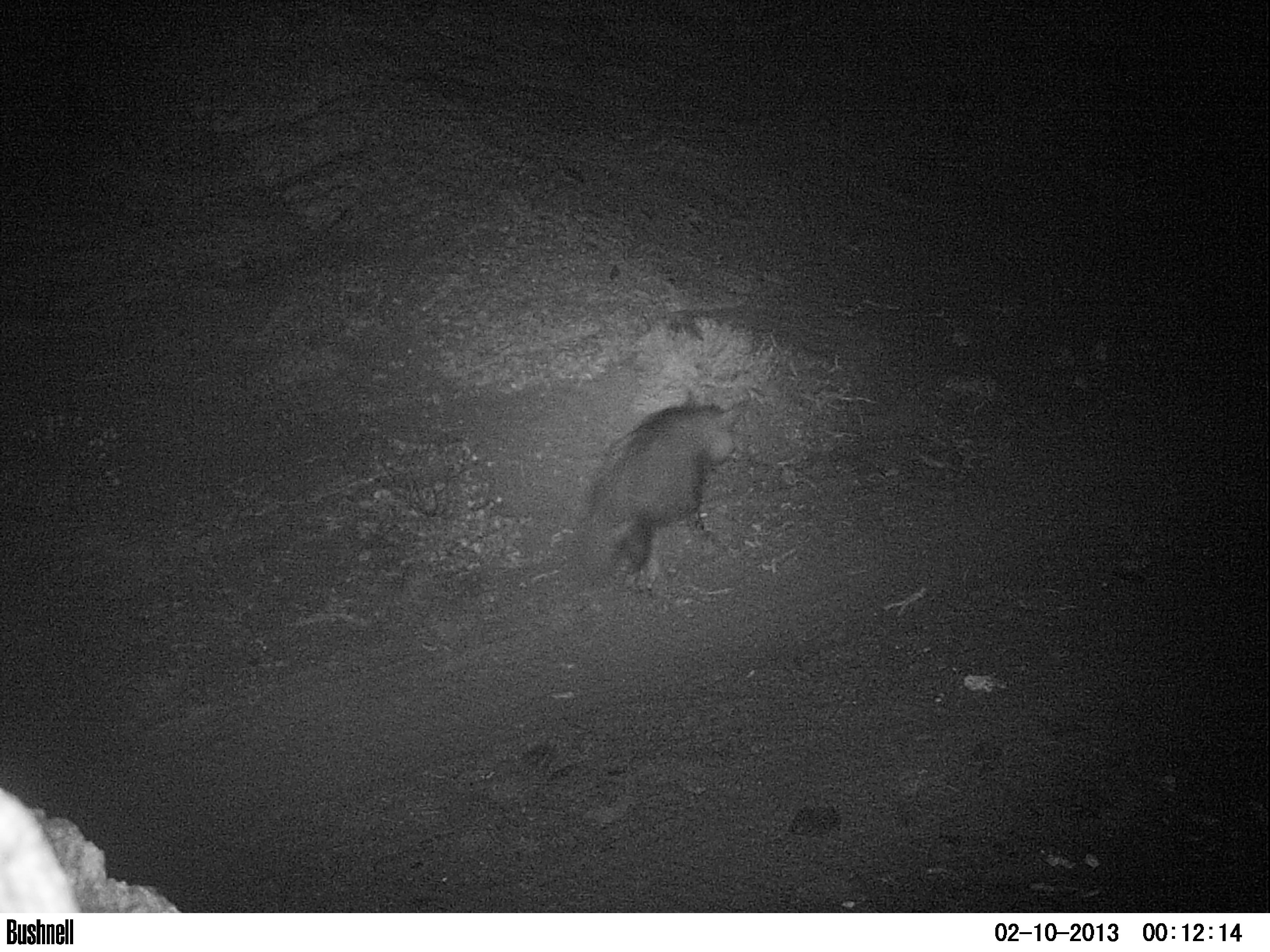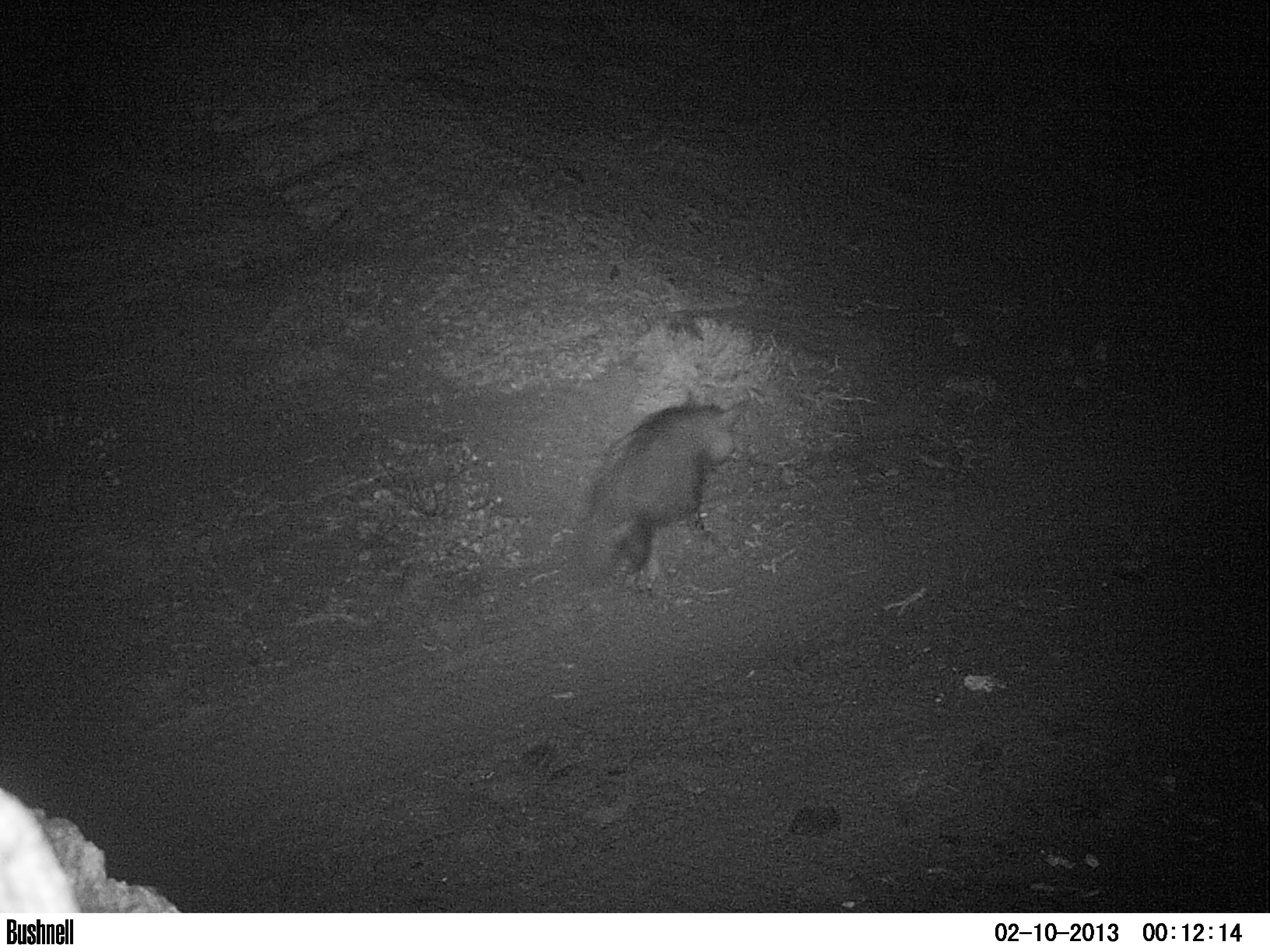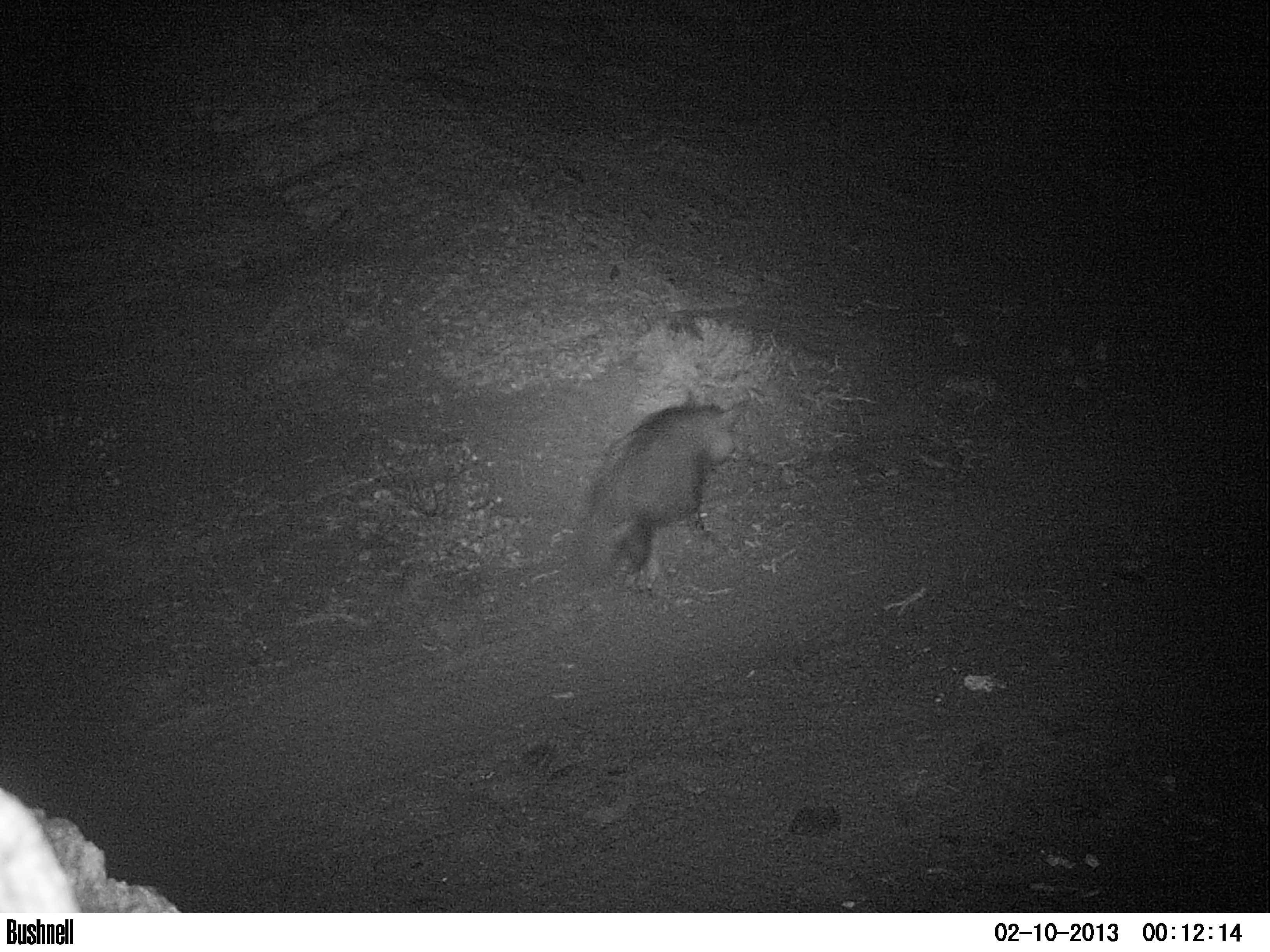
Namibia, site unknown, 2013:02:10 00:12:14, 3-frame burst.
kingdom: Animalia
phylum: Chordata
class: Mammalia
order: Carnivora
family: Hyaenidae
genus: Parahyaena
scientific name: Parahyaena brunnea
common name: brown hyena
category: hyaena brunnea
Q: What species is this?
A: Hyaena brunnea (brown hyena) (Parahyaena brunnea).